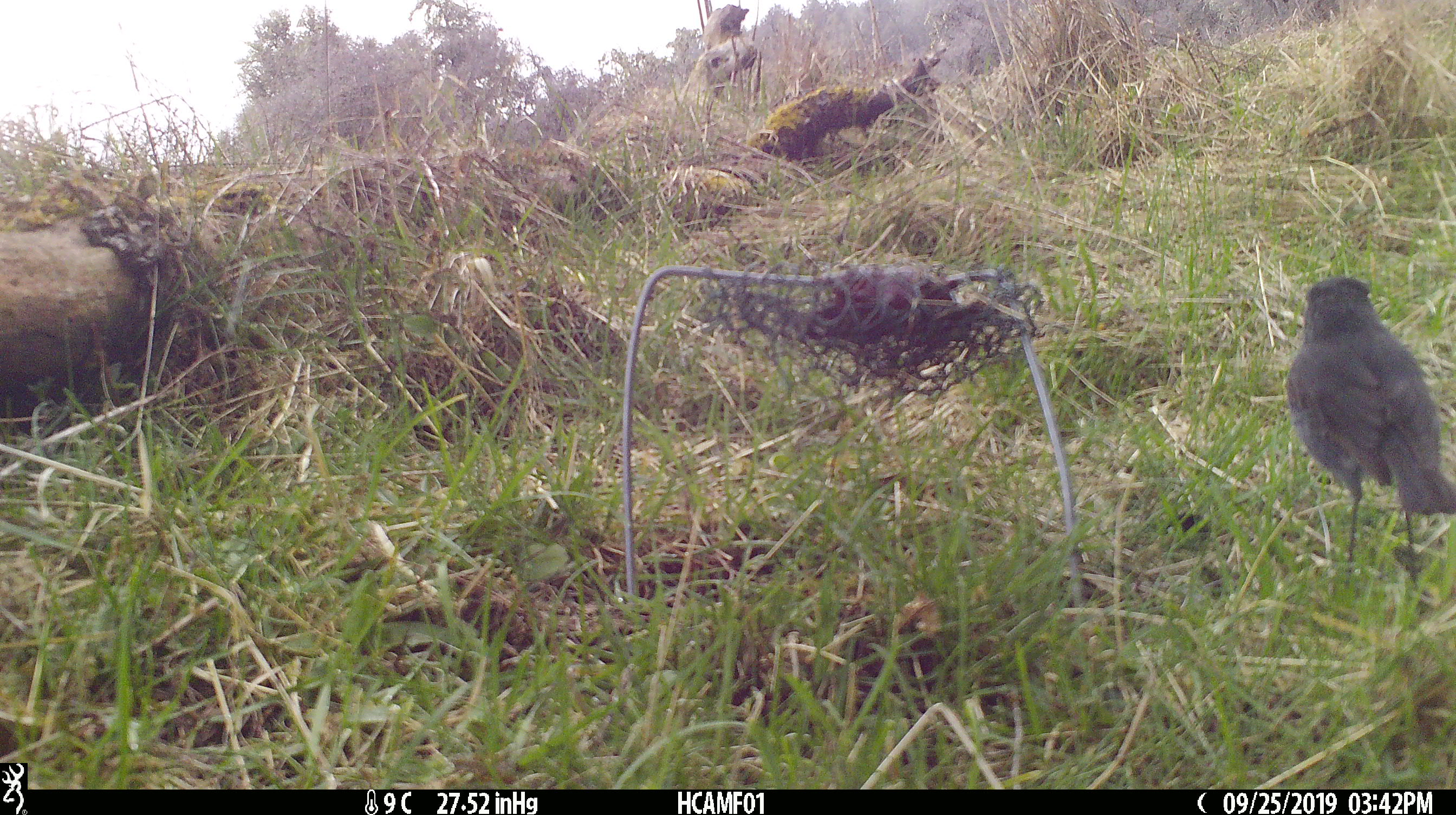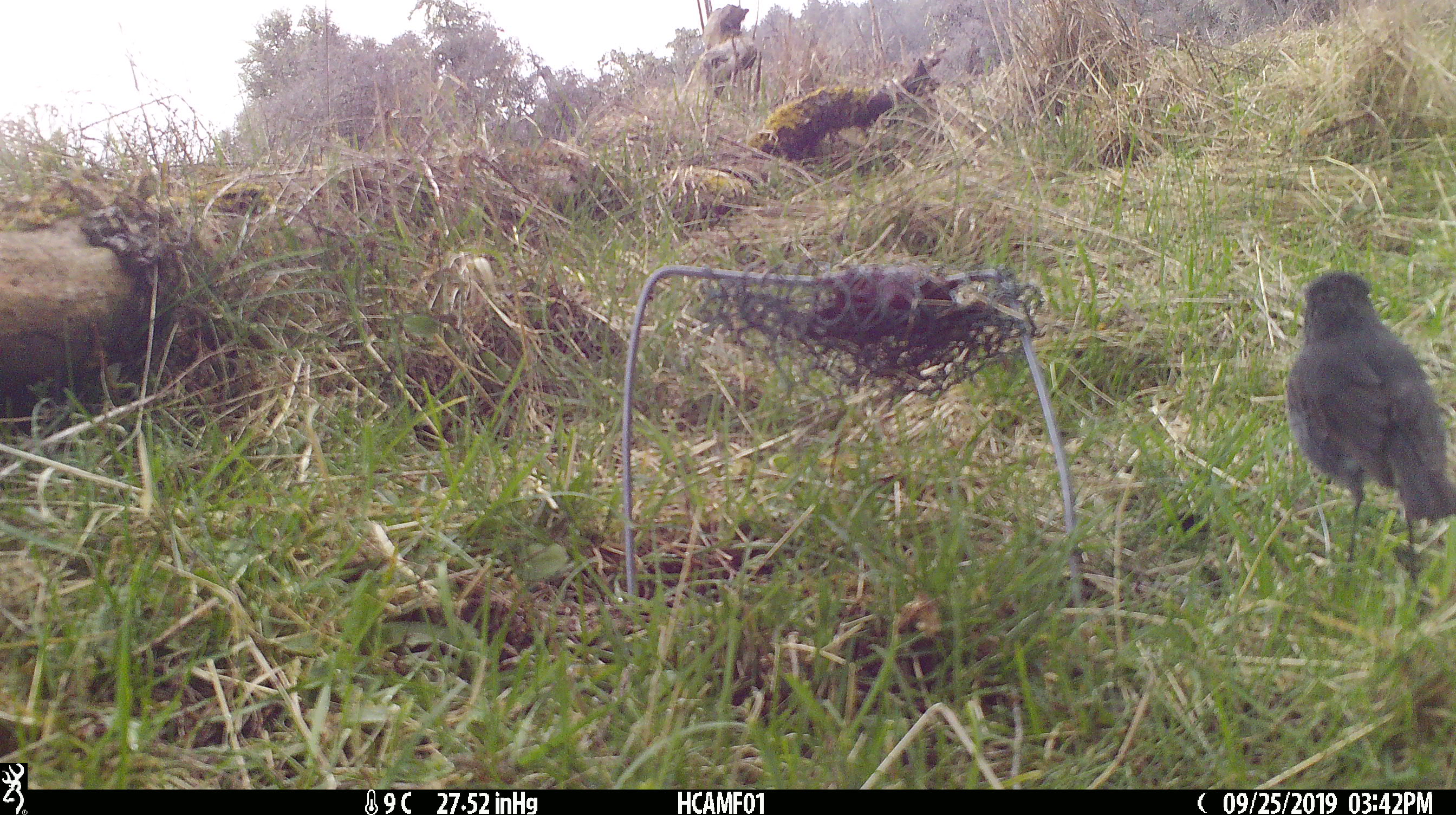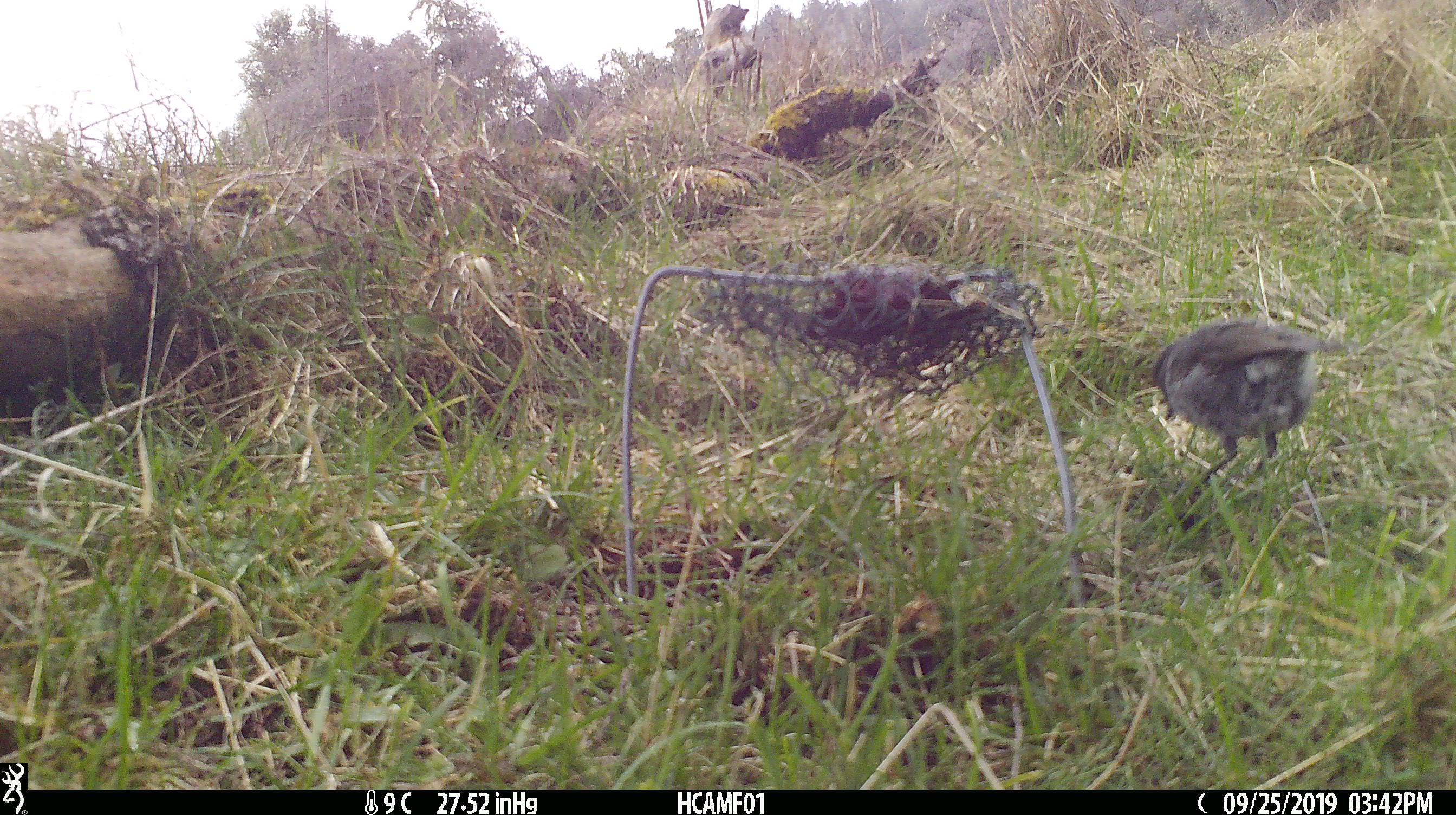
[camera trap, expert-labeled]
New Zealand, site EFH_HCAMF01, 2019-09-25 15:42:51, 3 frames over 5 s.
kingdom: Animalia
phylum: Chordata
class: Aves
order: Passeriformes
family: Petroicidae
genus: Petroica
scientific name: Petroica australis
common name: new zealand robin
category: robin